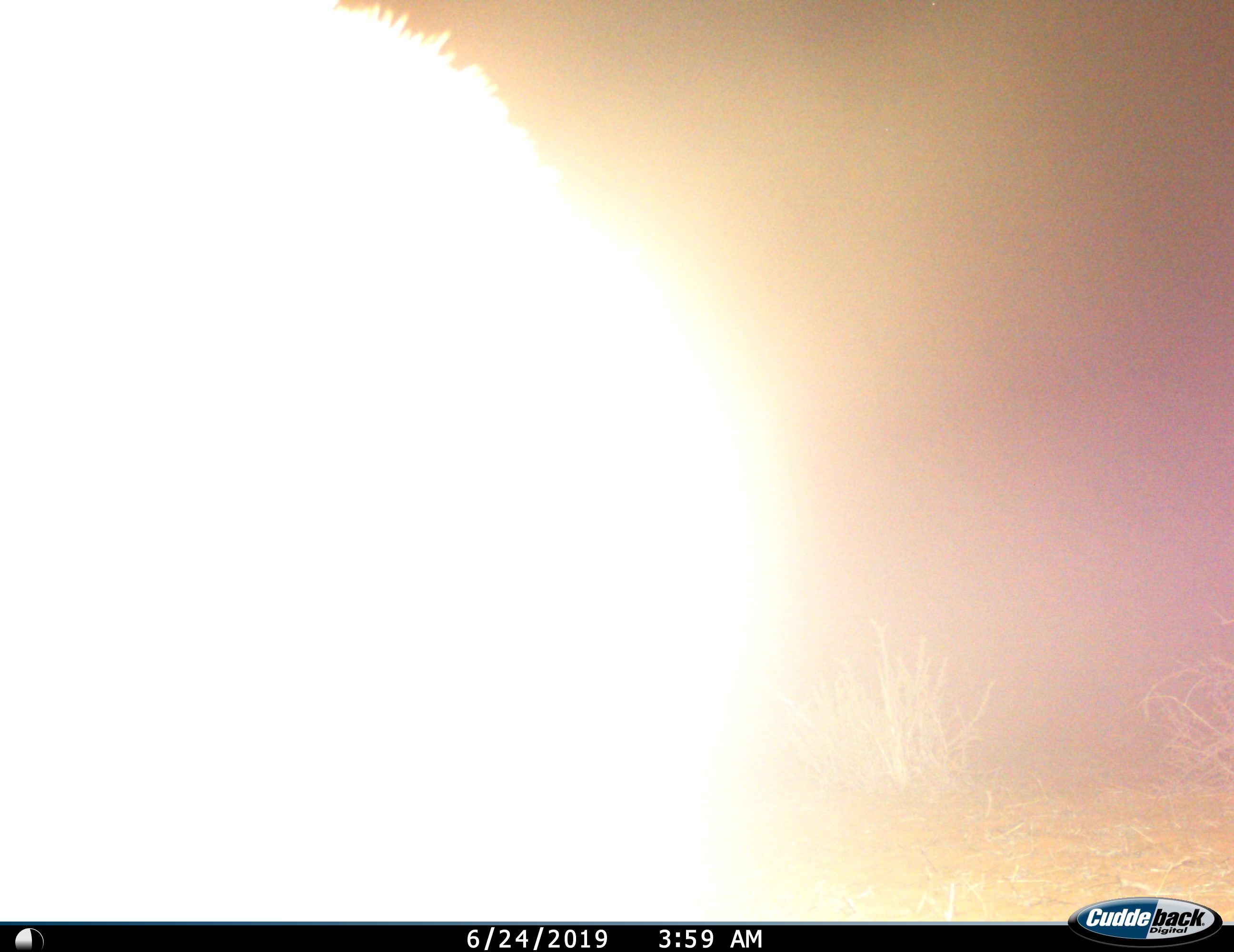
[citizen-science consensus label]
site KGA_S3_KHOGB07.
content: unidentified animal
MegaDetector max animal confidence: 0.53